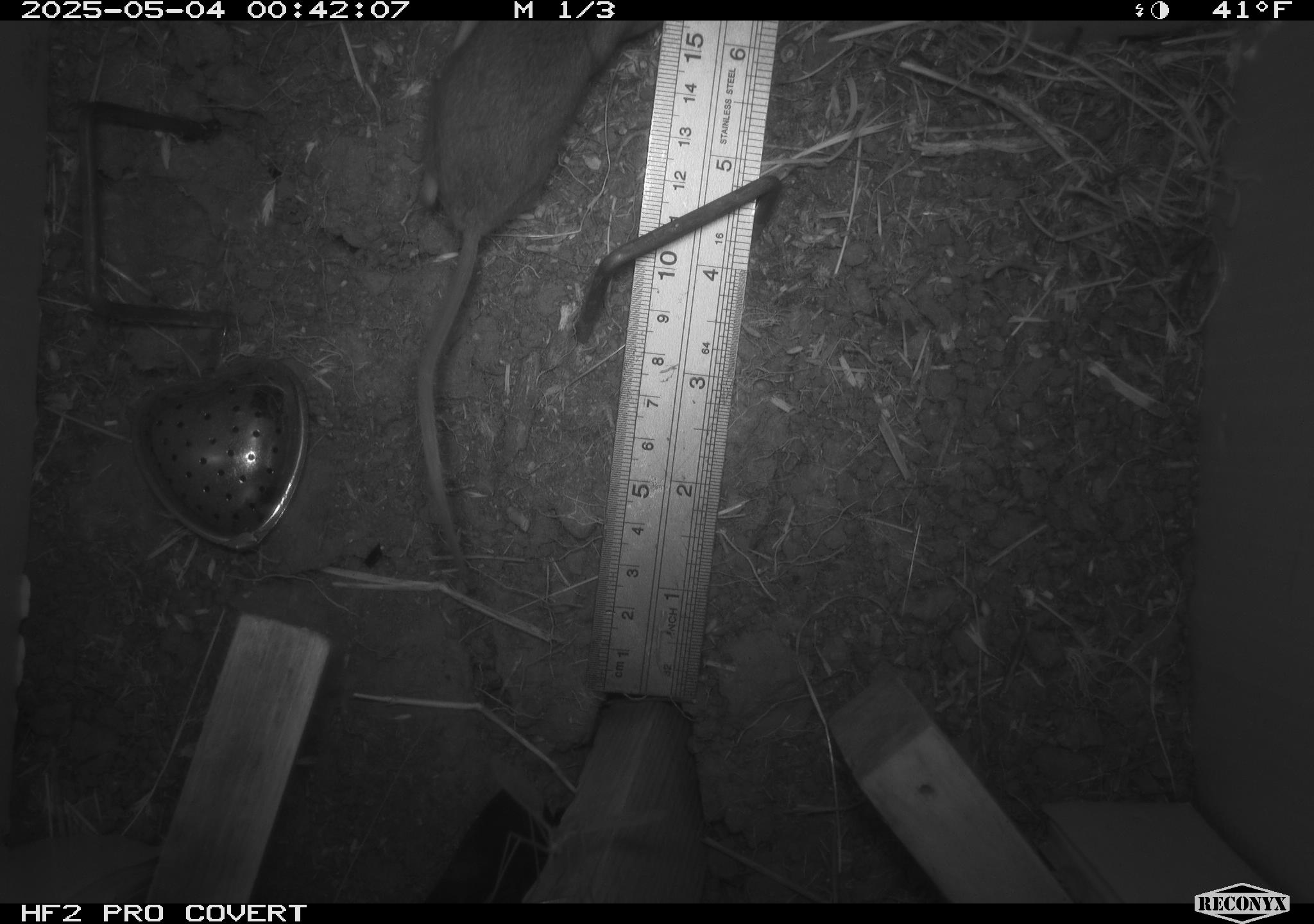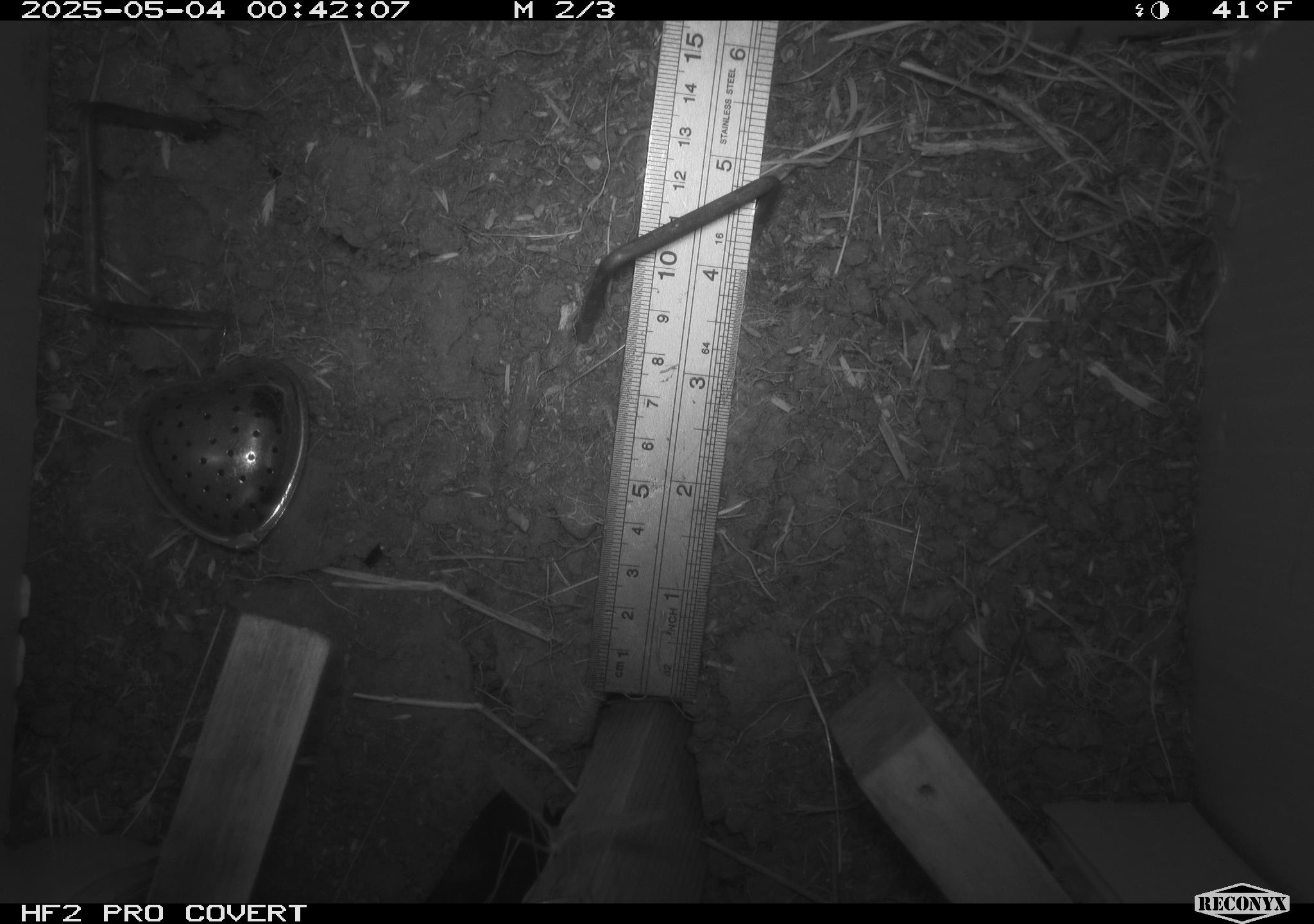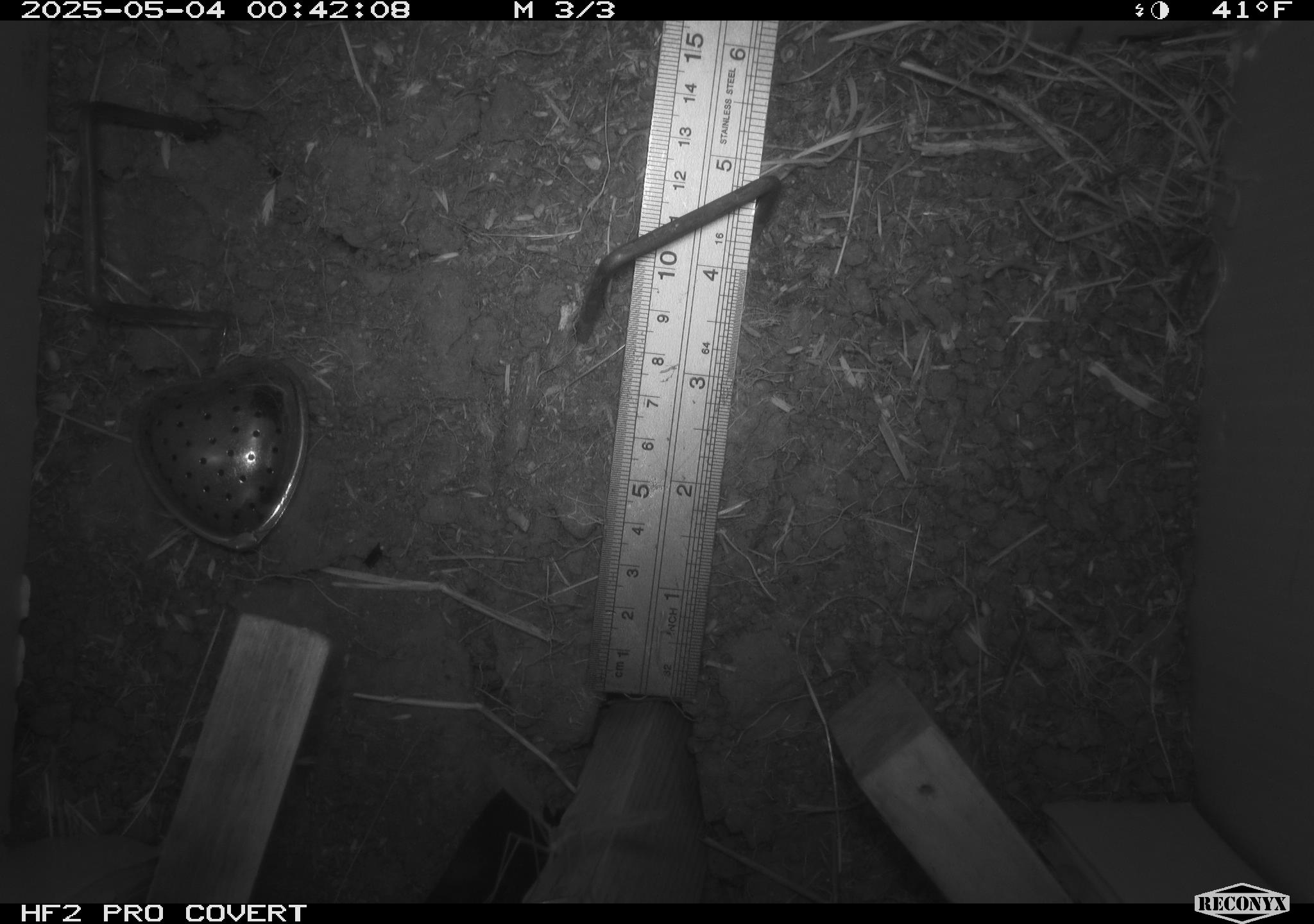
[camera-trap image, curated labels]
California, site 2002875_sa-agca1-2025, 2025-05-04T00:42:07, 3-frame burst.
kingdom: Animalia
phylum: Chordata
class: Mammalia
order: Rodentia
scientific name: Rodentia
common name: mouse species